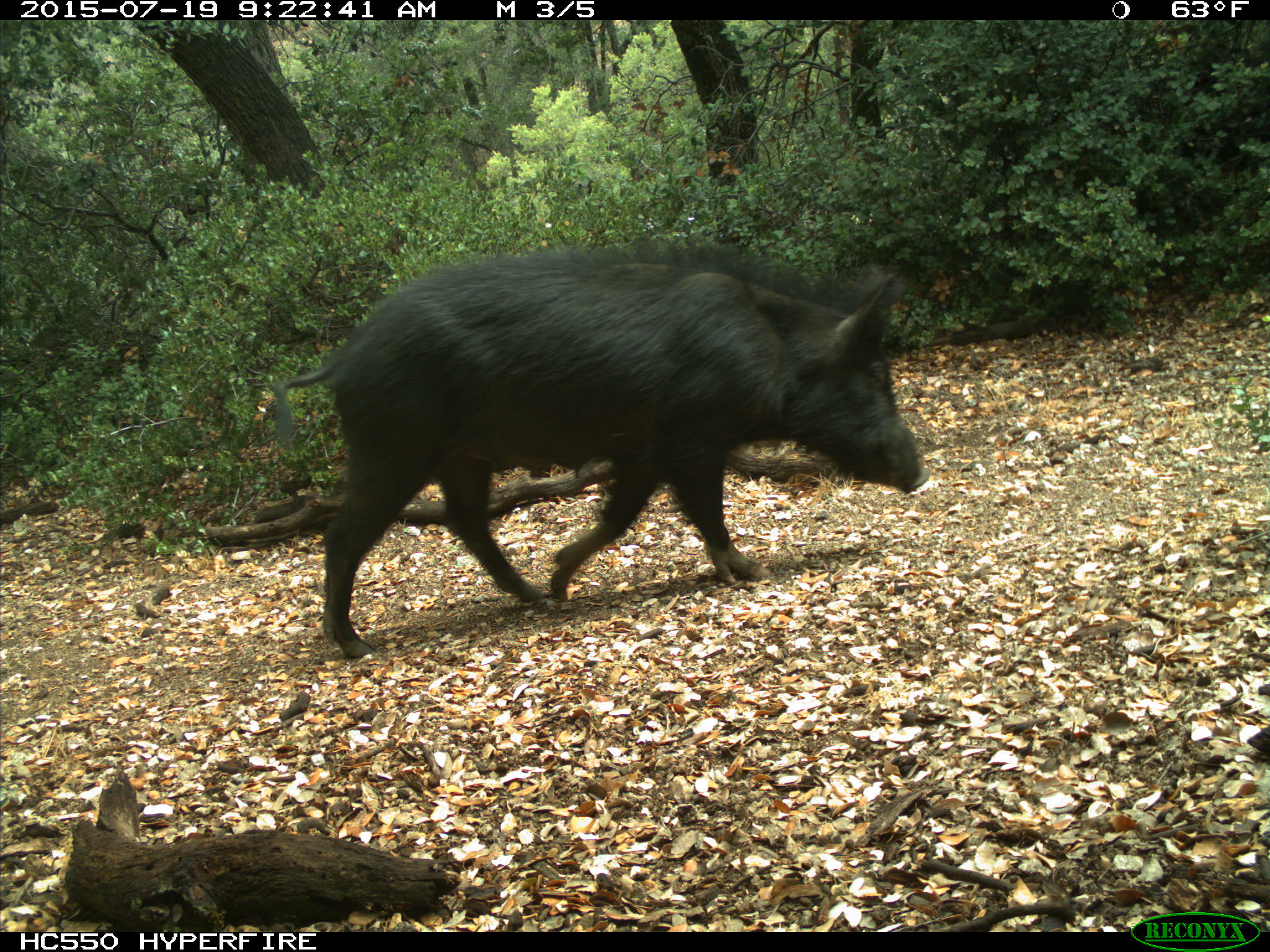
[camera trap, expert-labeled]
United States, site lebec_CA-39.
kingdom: Animalia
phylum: Chordata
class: Mammalia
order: Artiodactyla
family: Suidae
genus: Sus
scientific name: Sus scrofa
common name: wild boar